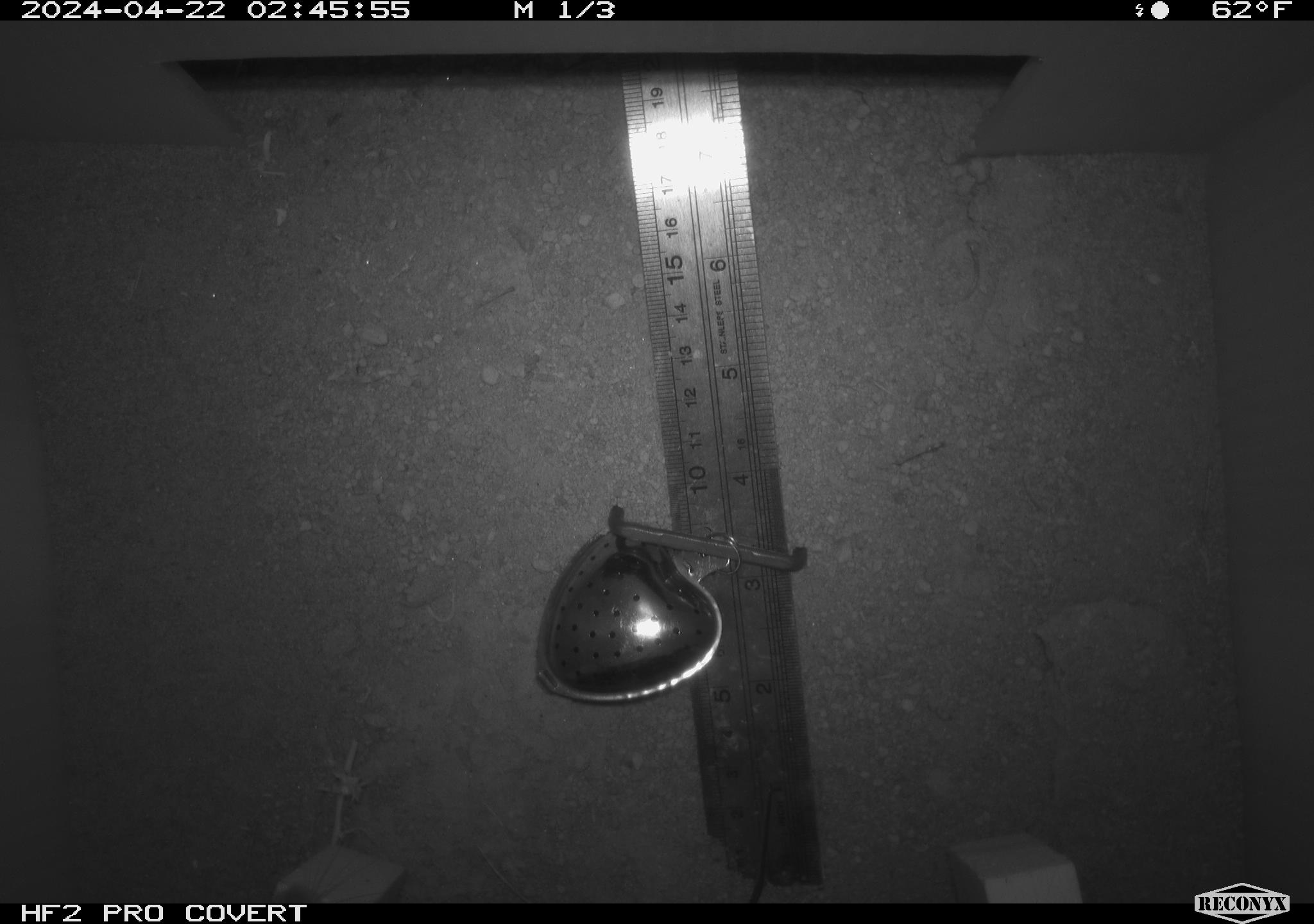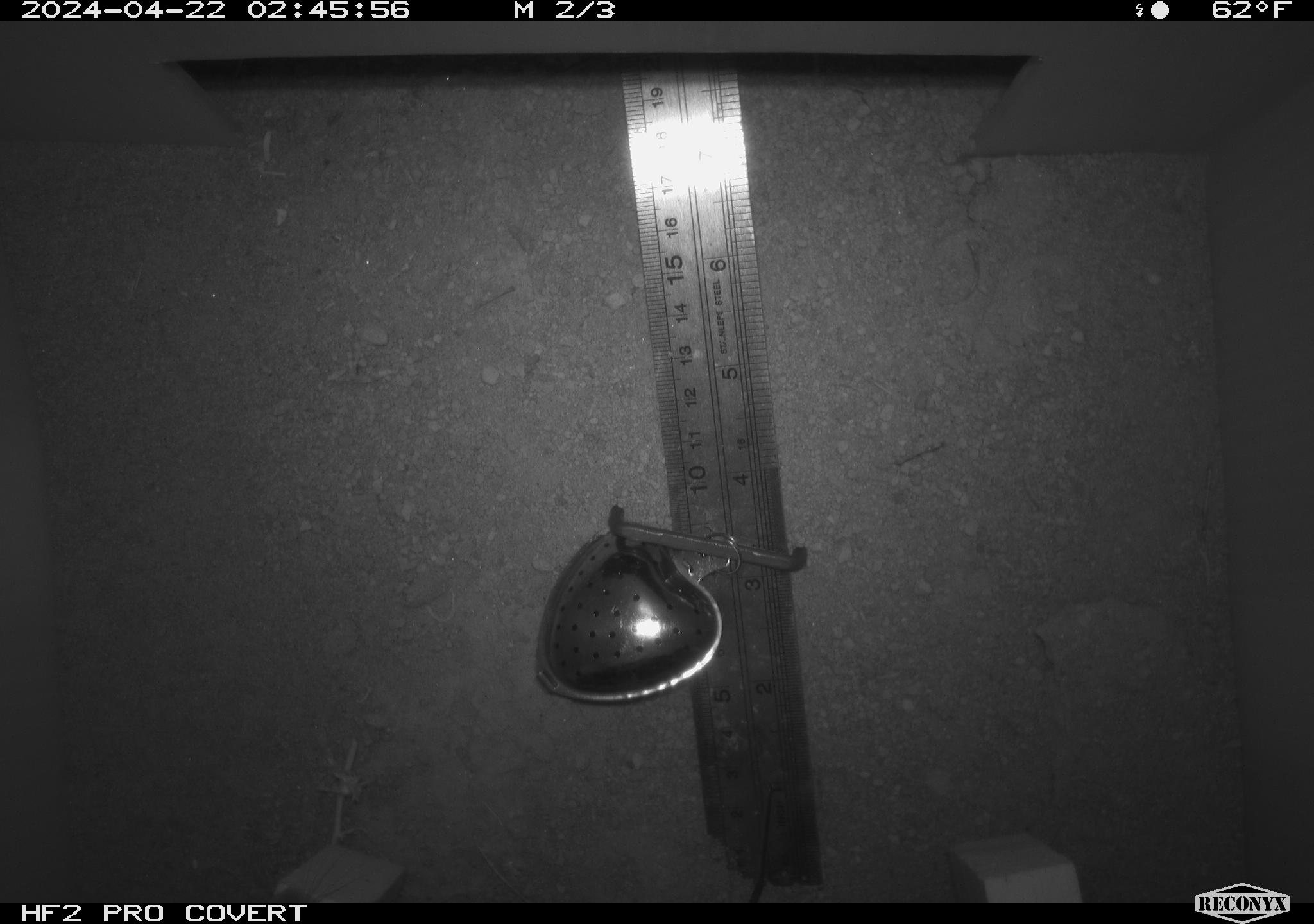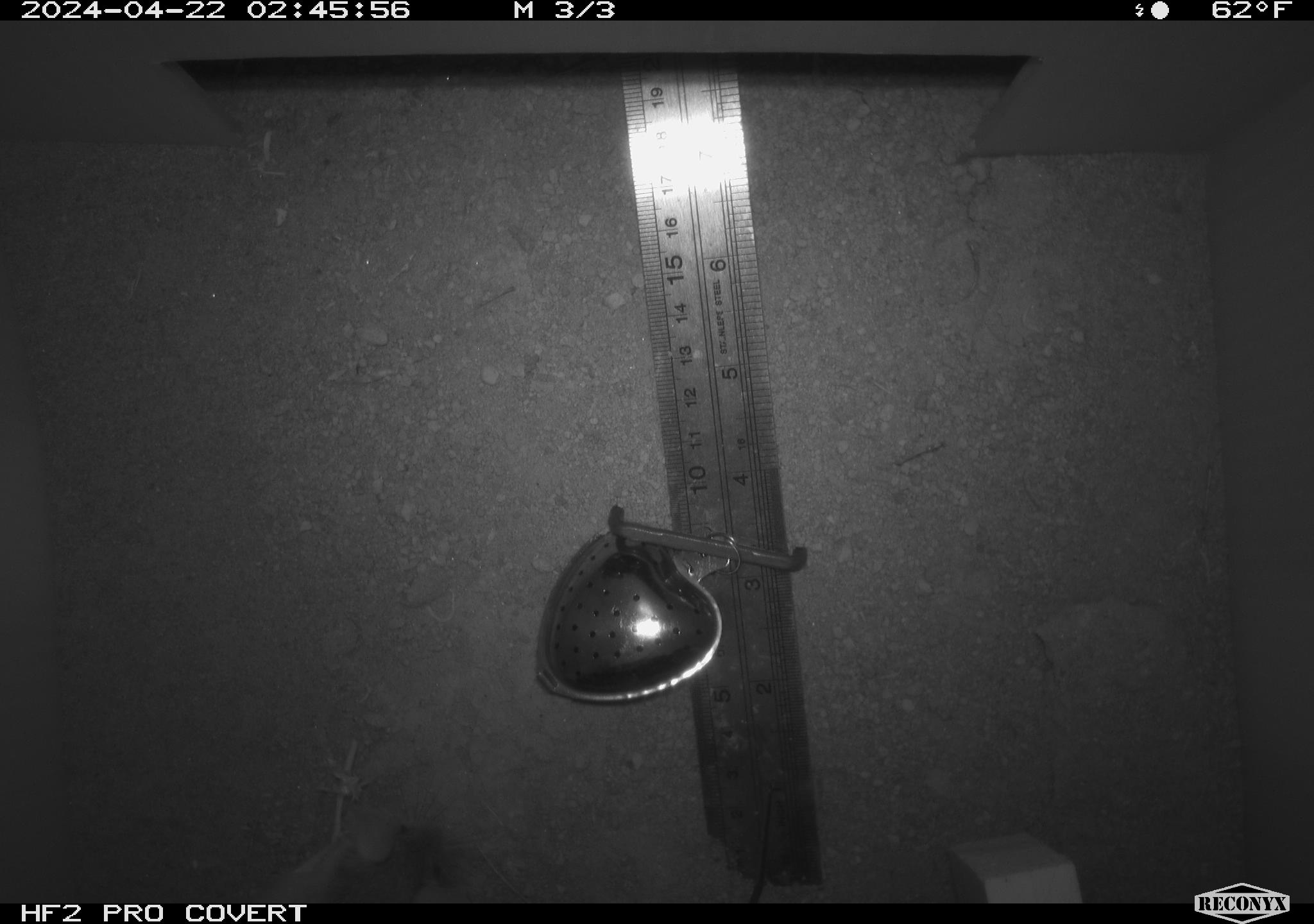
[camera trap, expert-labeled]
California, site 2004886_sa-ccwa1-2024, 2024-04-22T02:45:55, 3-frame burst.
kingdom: Animalia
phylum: Chordata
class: Mammalia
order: Rodentia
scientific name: Rodentia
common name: mouse species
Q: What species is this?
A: Mouse species (Rodentia).